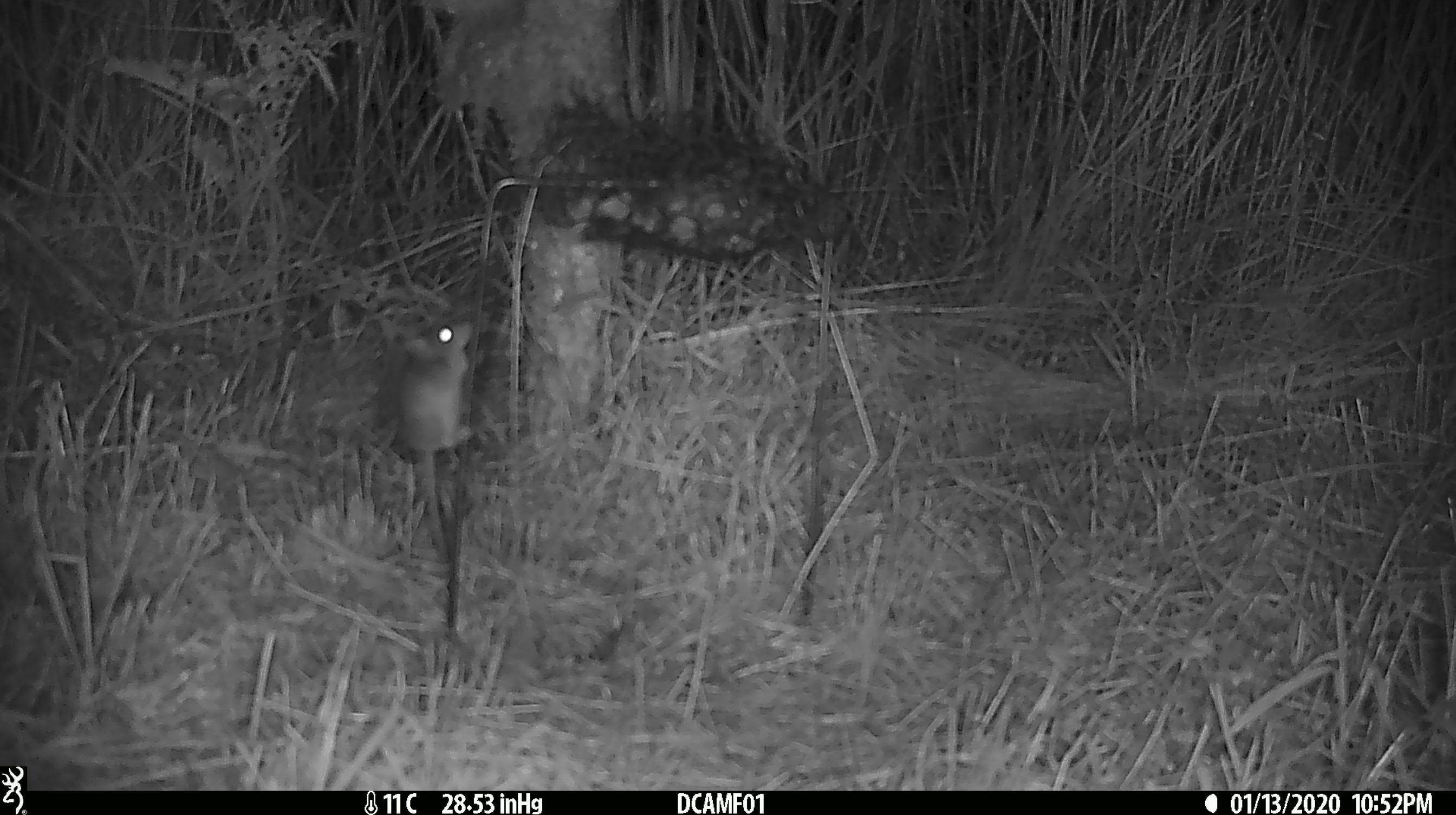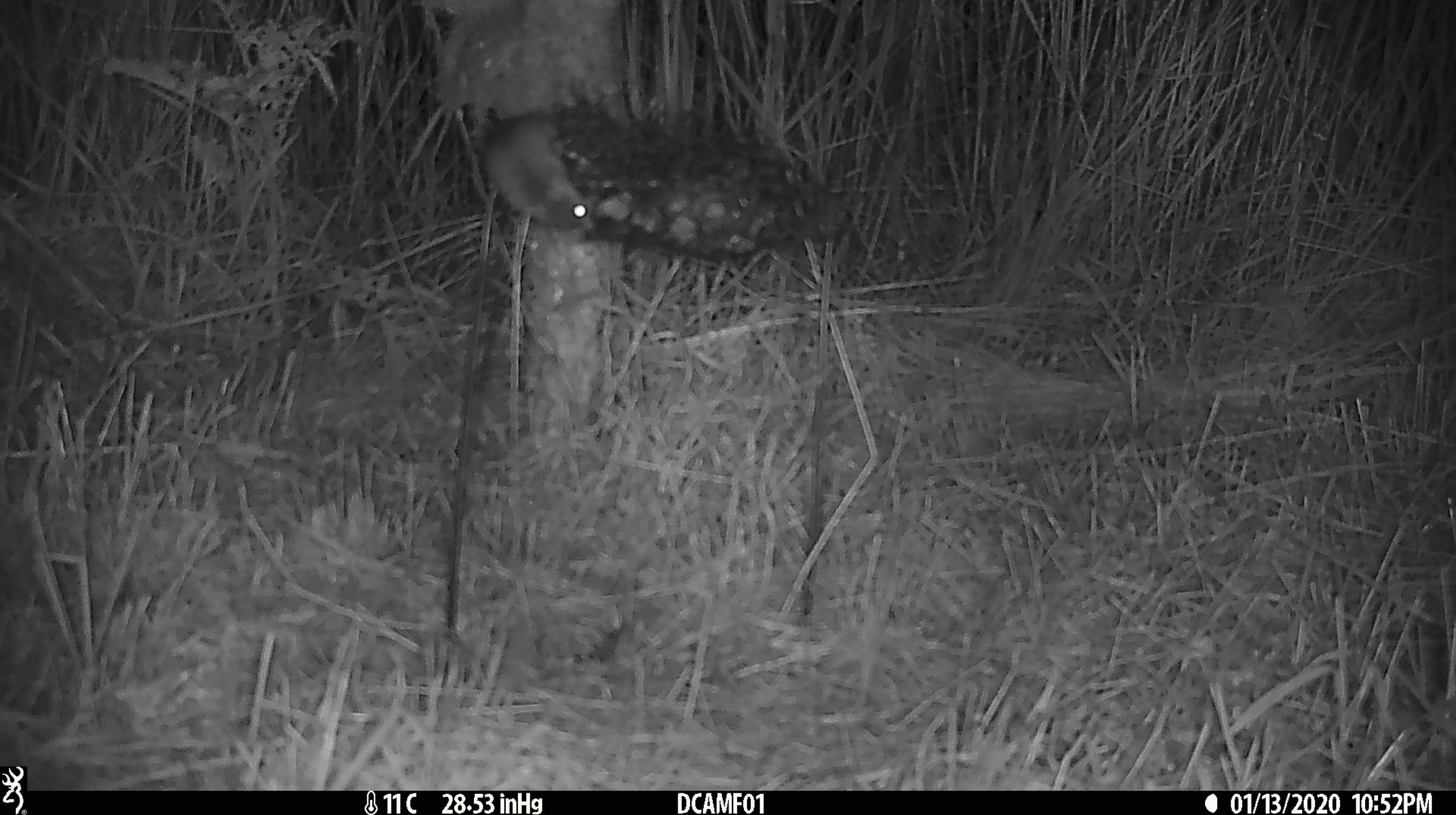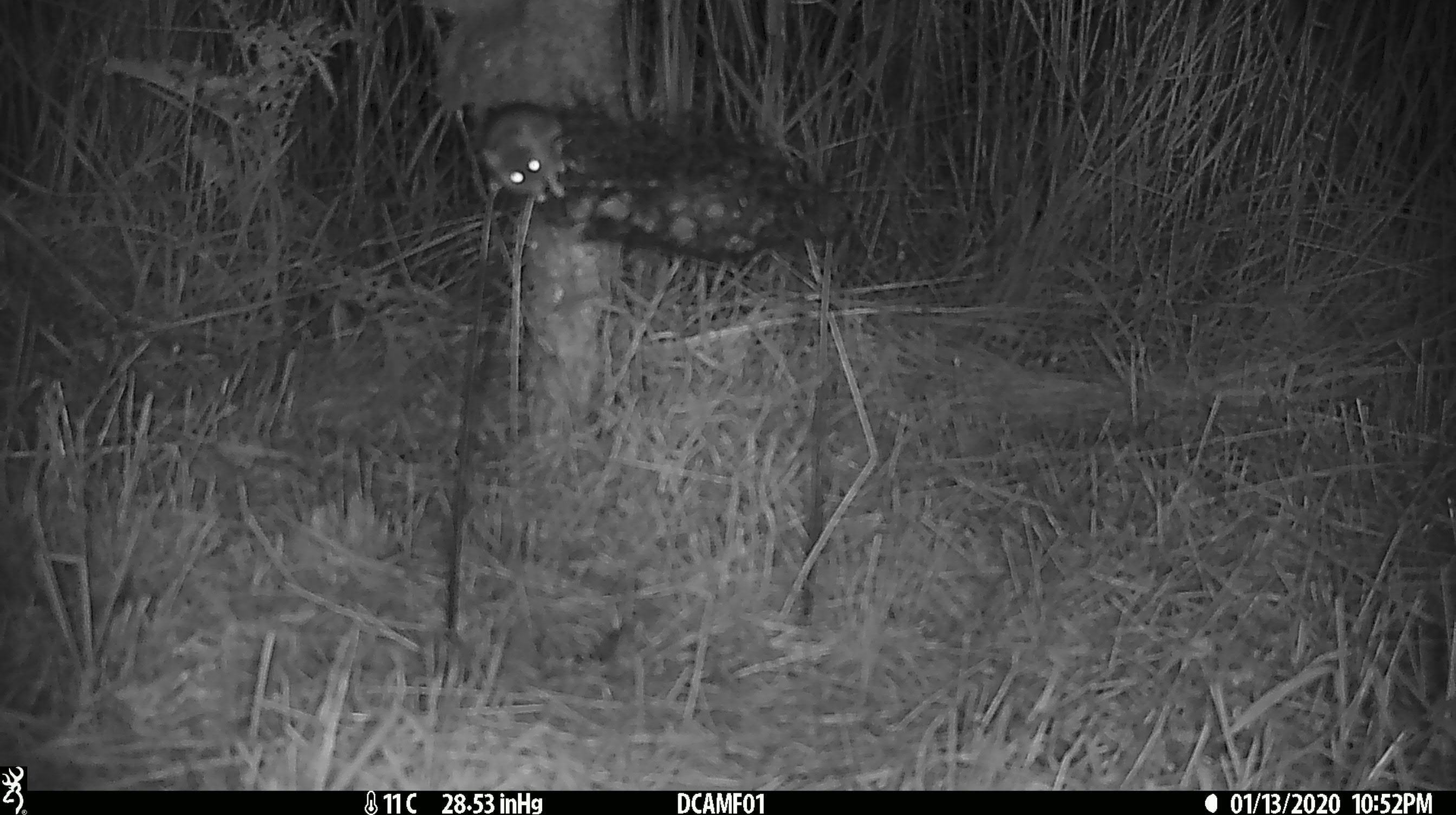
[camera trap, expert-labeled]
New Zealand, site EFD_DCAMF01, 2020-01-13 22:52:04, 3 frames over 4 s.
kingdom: Animalia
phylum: Chordata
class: Mammalia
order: Rodentia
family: Muridae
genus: Mus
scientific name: Mus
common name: mouse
Mouse (Mus).